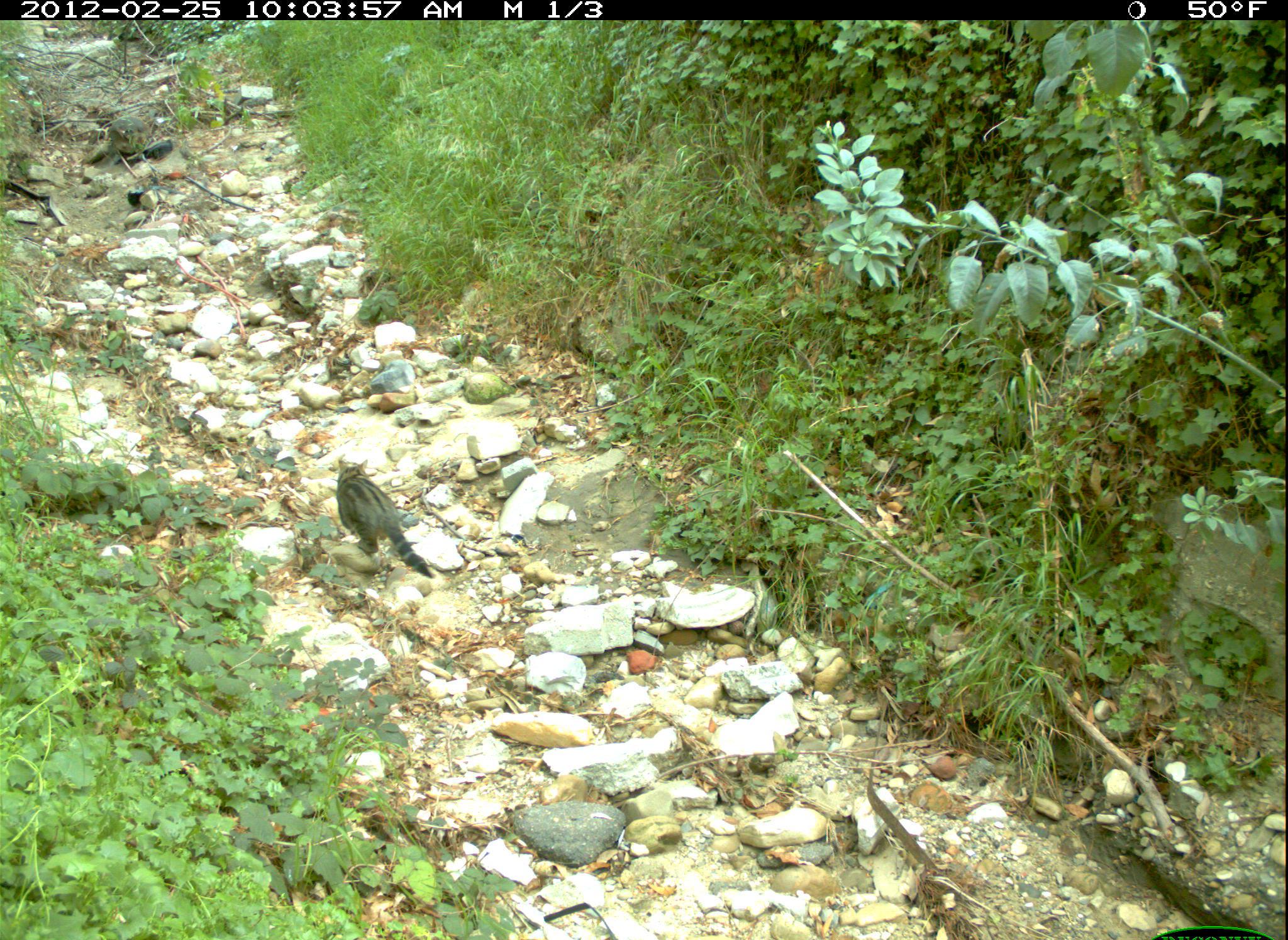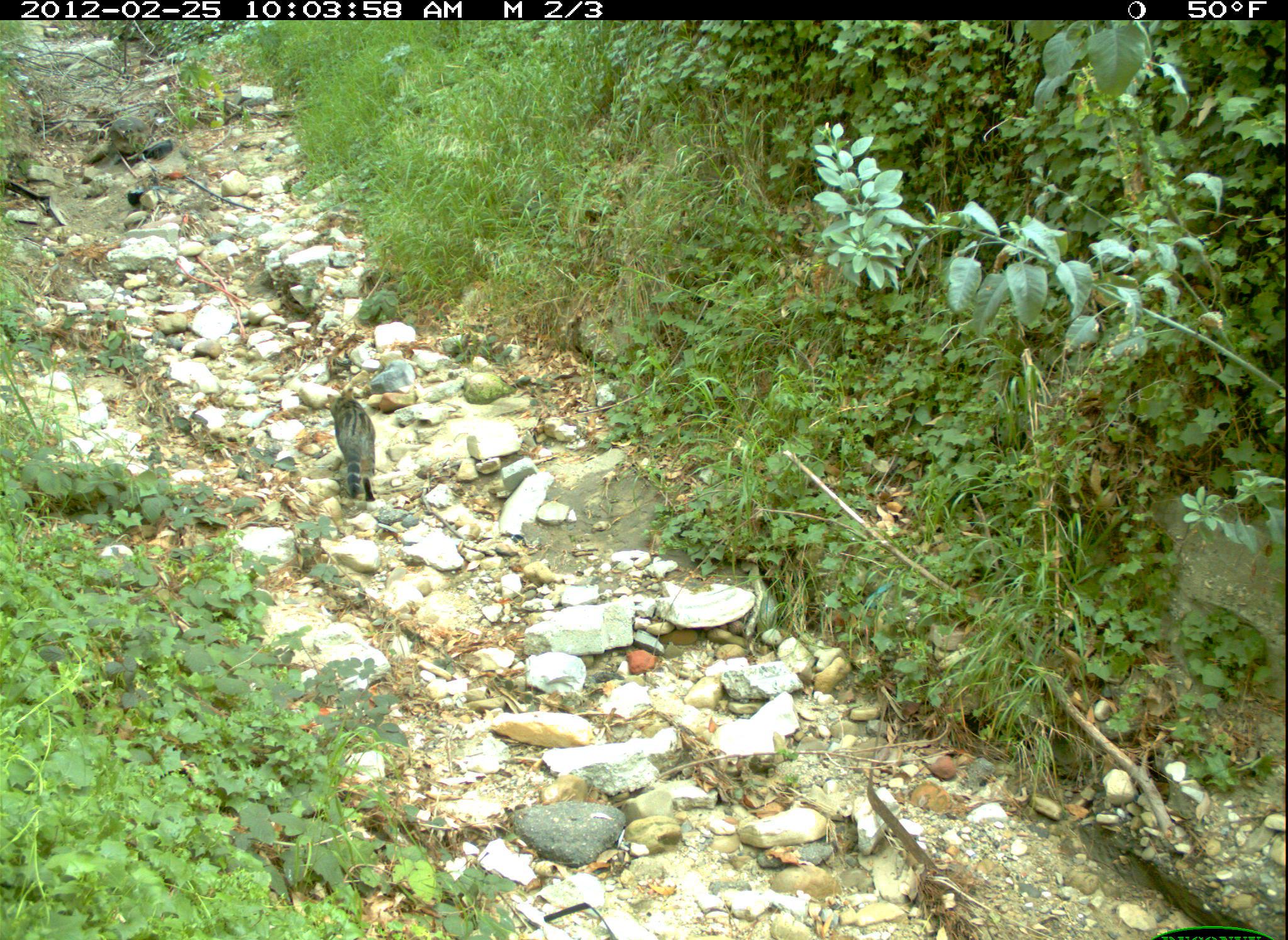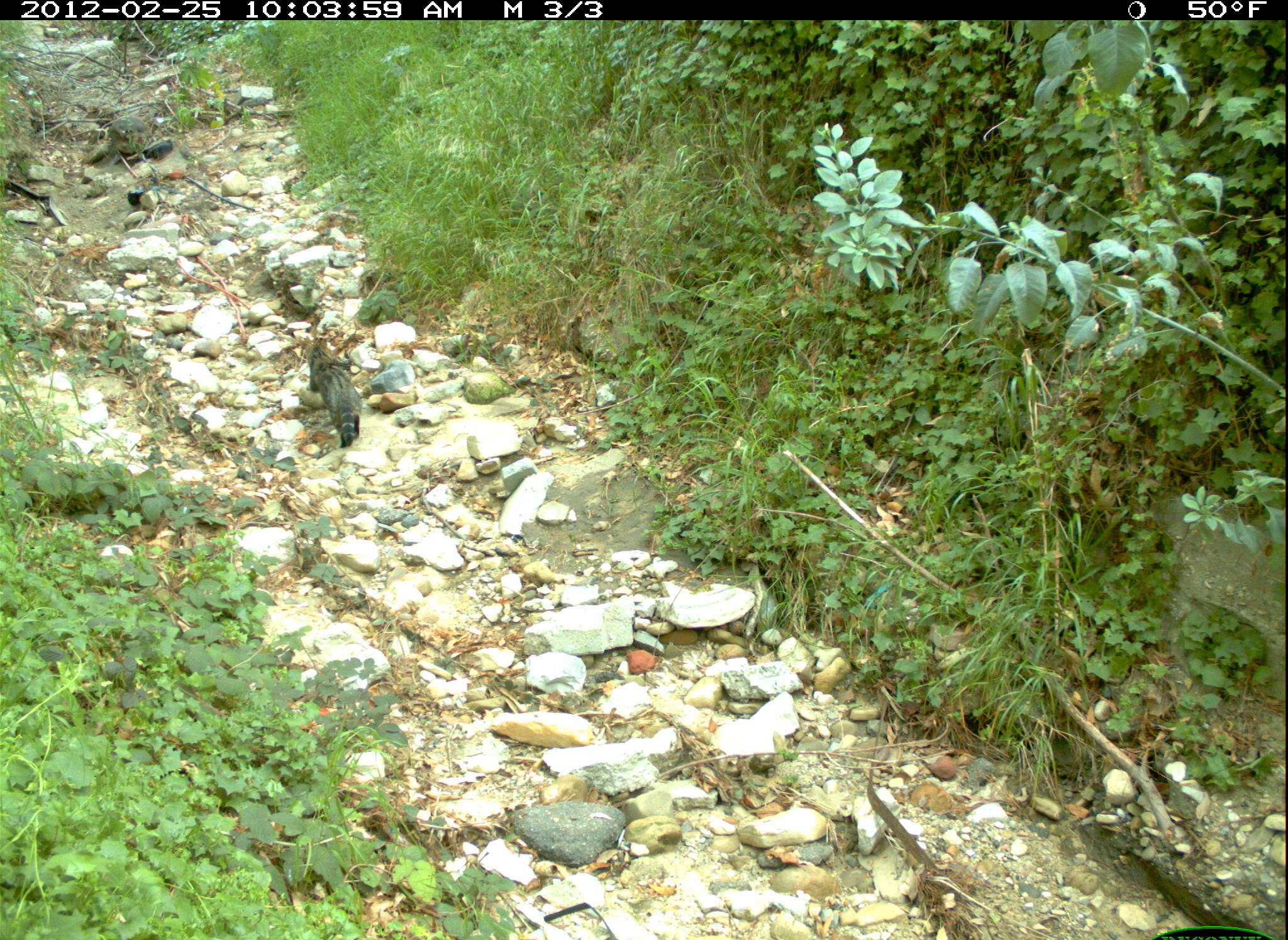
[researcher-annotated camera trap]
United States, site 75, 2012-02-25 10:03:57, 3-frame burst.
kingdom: Animalia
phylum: Chordata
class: Mammalia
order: Carnivora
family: Felidae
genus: Felis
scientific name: Felis catus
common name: cat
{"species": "cat (Felis catus)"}